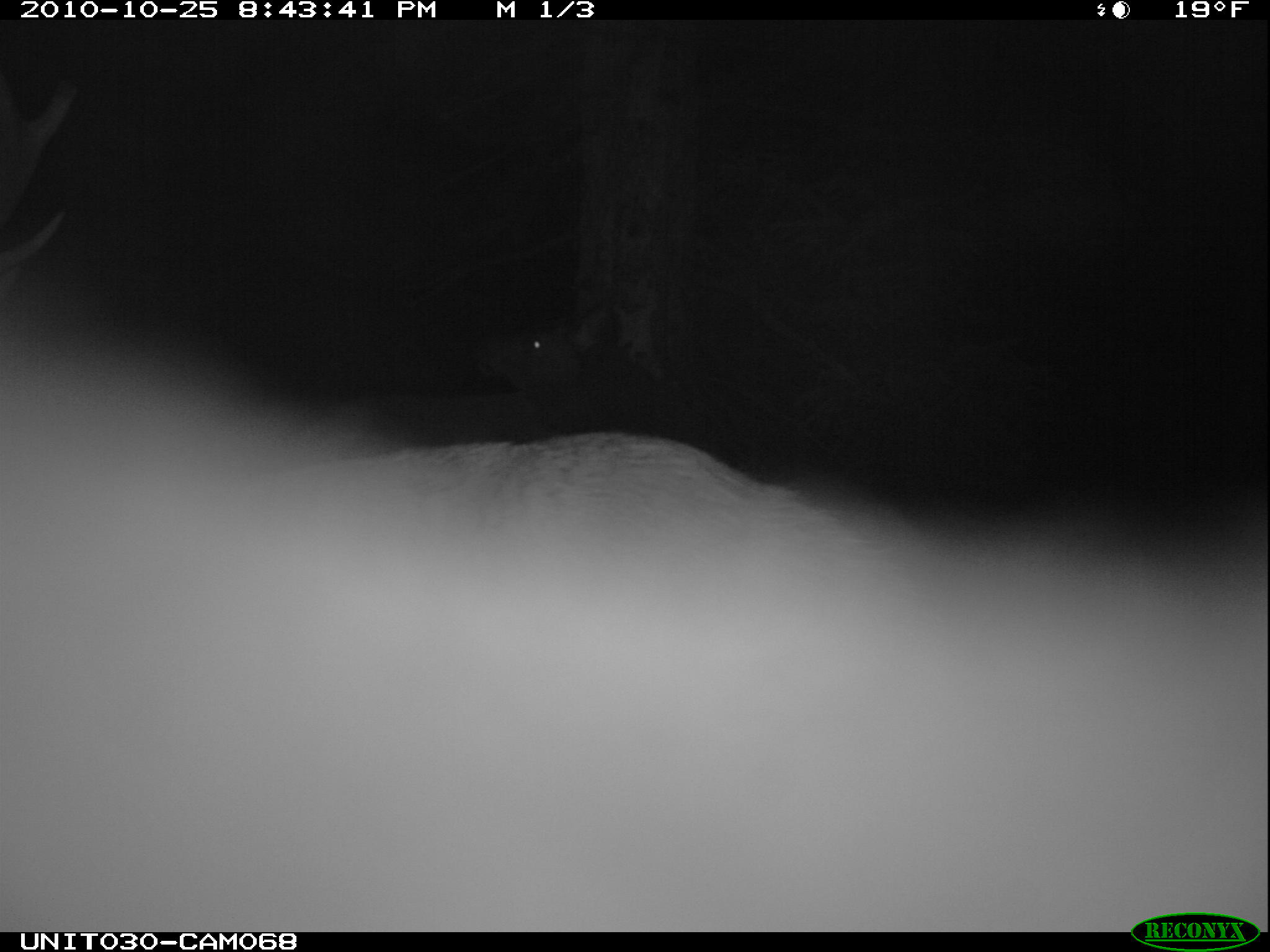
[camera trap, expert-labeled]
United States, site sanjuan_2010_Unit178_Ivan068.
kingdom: Animalia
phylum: Chordata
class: Mammalia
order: Artiodactyla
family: Cervidae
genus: Cervus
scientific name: Cervus elaphus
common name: red deer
Cervus elaphus (red deer).